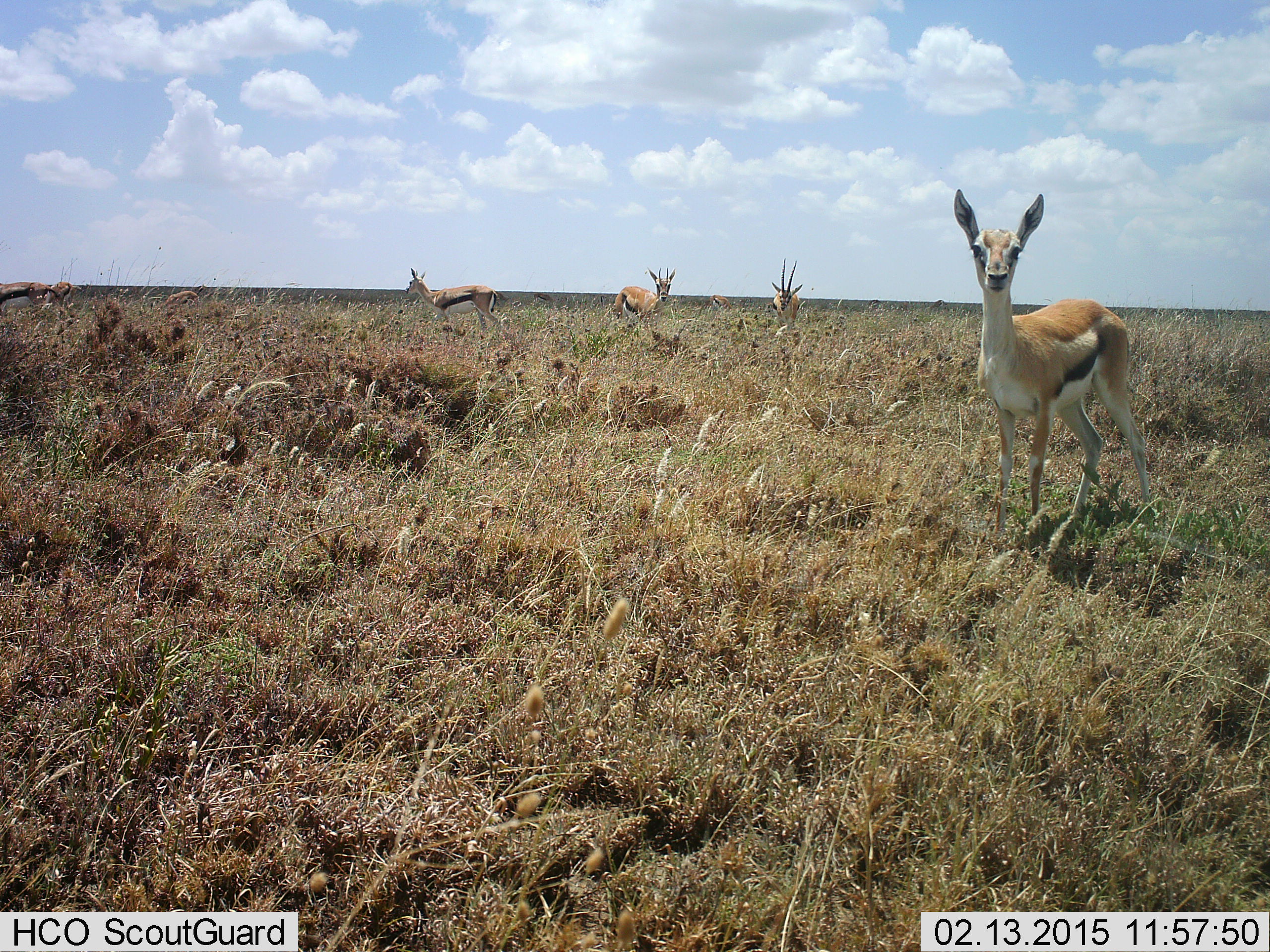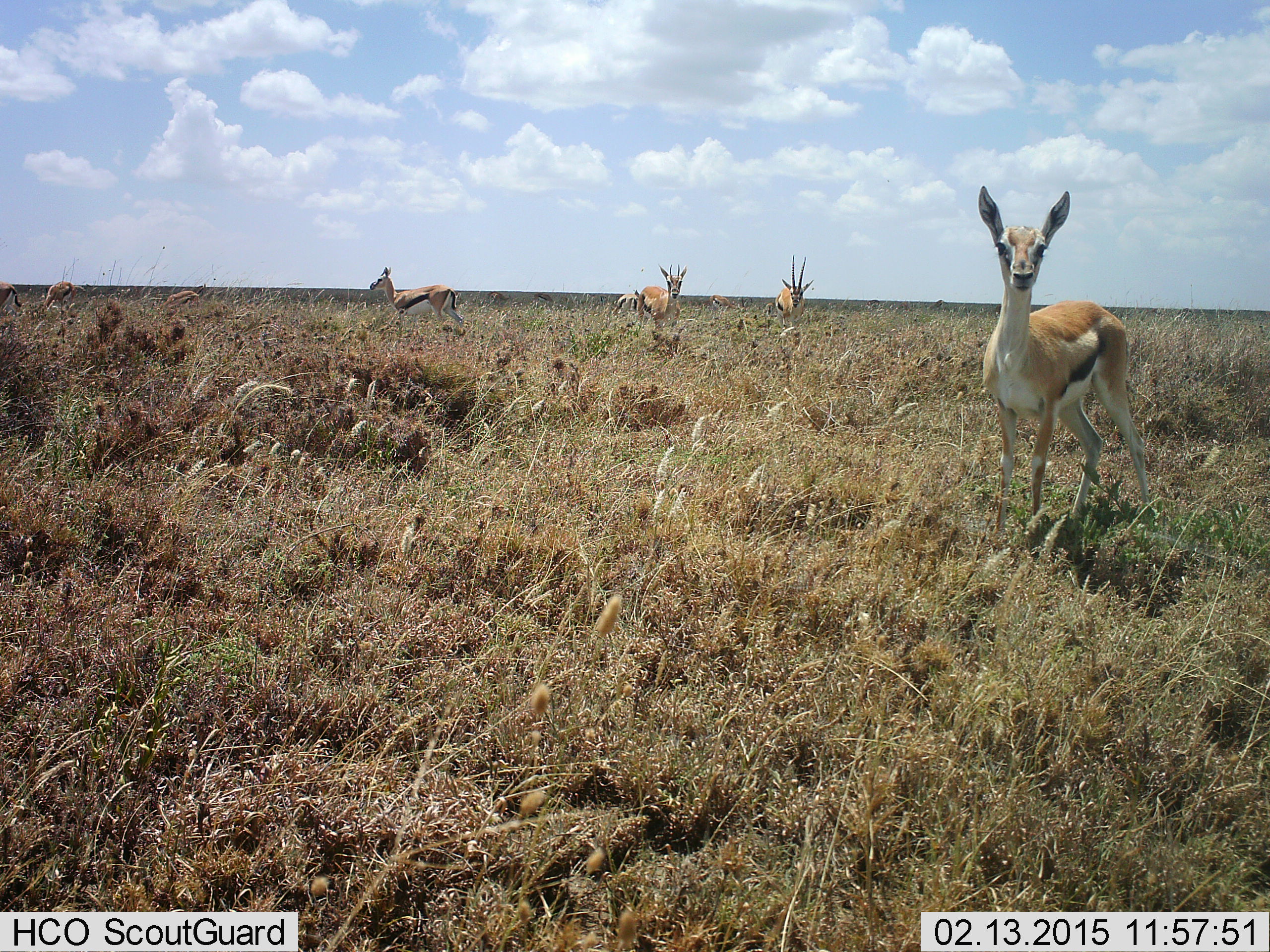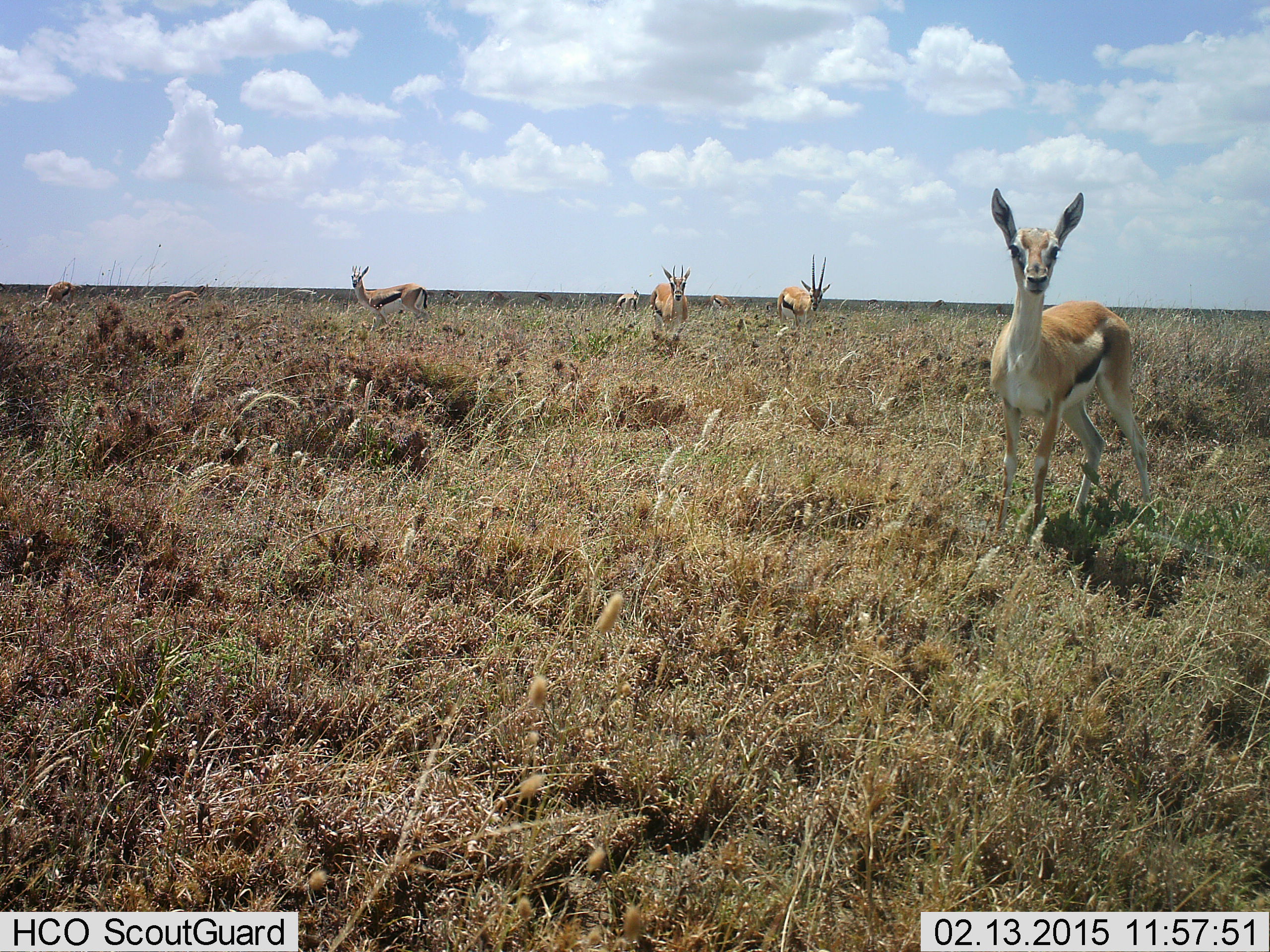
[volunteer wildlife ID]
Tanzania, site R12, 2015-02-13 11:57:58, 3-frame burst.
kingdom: Animalia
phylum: Chordata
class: Mammalia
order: Artiodactyla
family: Bovidae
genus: Eudorcas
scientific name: Eudorcas thomsonii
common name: thomson's gazelle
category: gazellethomsons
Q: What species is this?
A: Gazellethomsons (thomson's gazelle) (Eudorcas thomsonii).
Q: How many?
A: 9.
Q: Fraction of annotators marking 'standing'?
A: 80%.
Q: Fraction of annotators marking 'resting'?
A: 0%.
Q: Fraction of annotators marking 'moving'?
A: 40%.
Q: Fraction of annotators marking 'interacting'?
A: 10%.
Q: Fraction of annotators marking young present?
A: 0%.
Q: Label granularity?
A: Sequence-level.